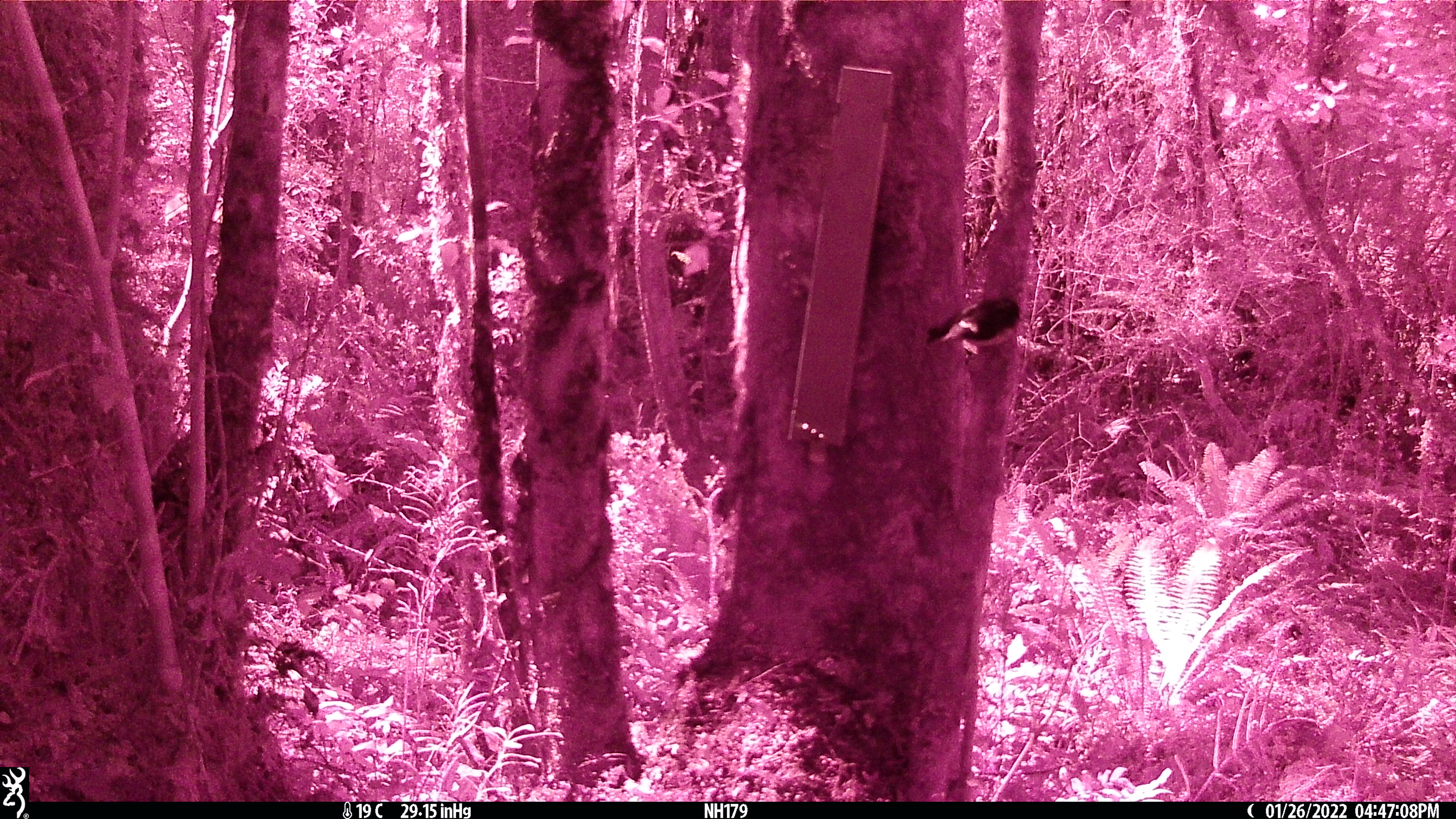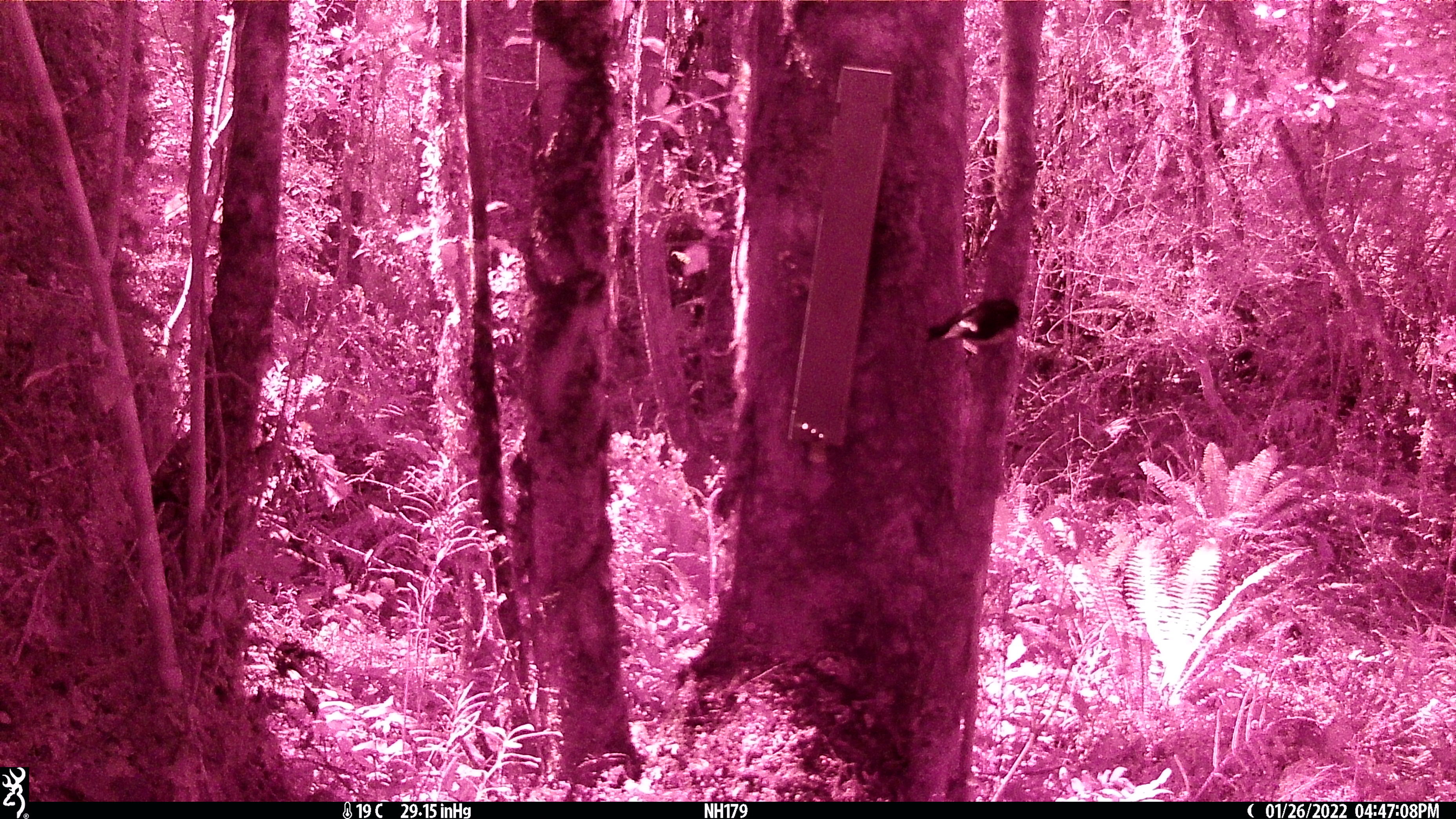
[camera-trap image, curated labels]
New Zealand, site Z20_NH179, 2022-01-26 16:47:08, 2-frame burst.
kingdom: Animalia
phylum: Chordata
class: Aves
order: Passeriformes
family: Petroicidae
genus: Petroica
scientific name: Petroica macrocephala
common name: tomtit